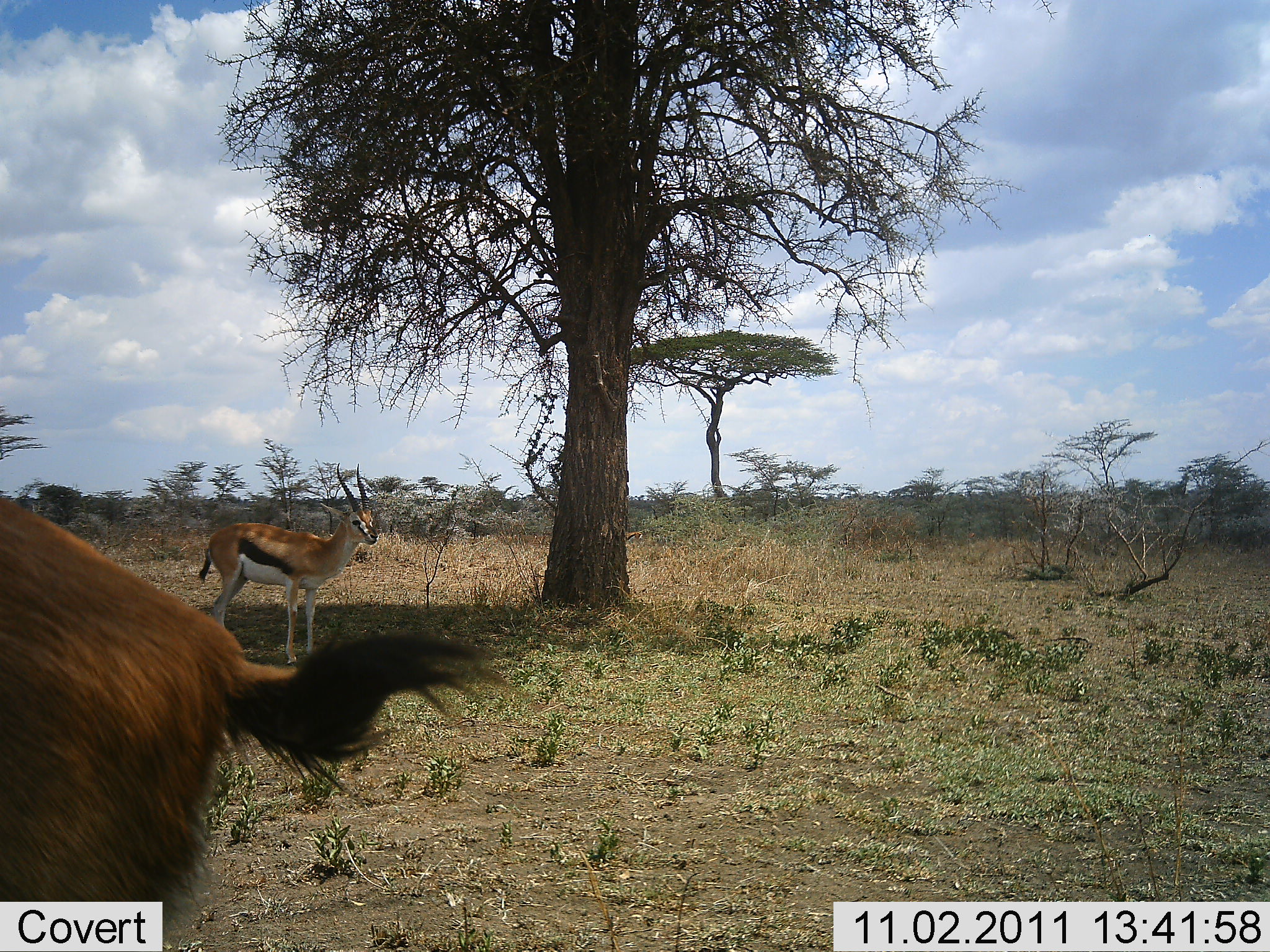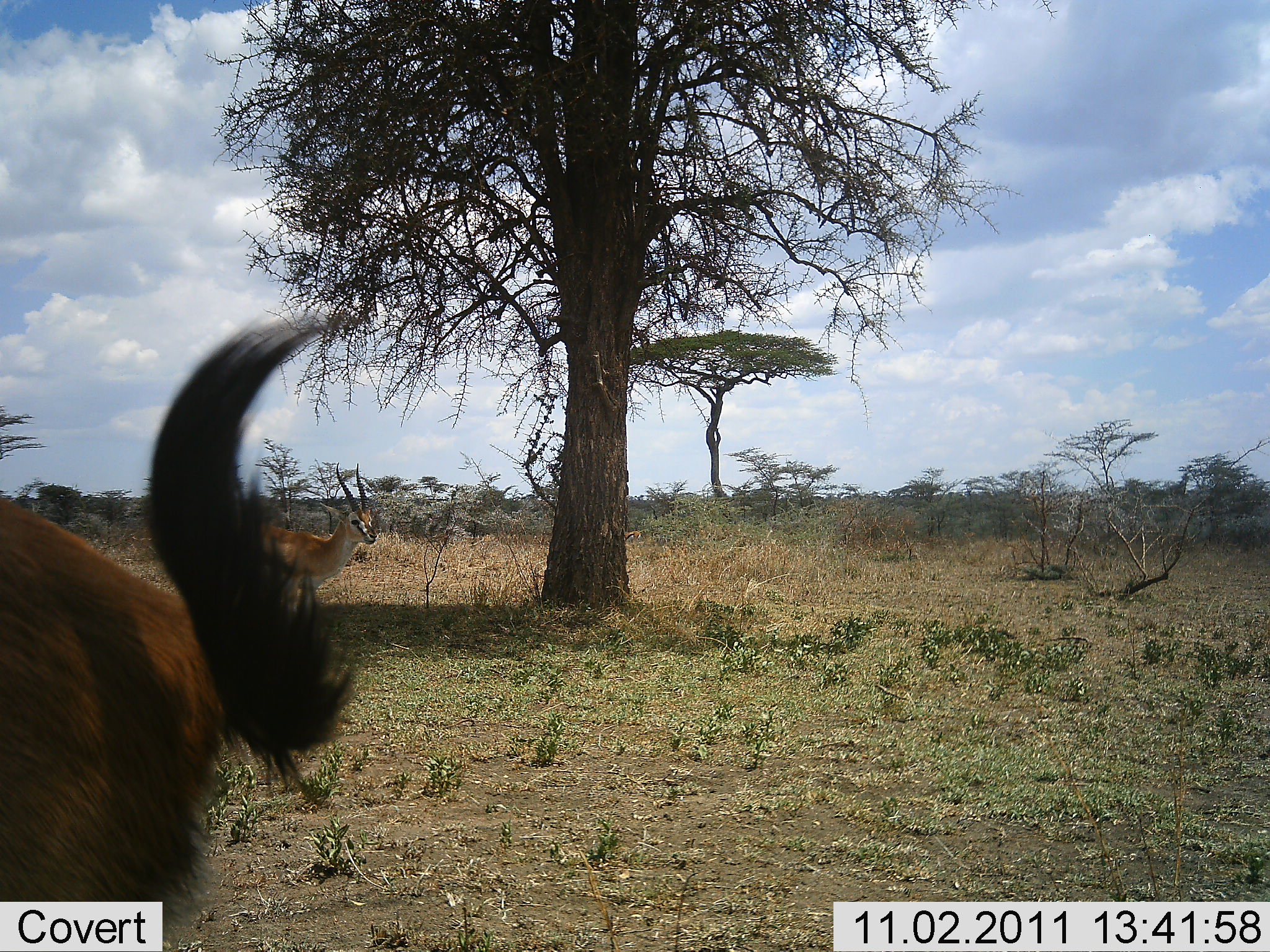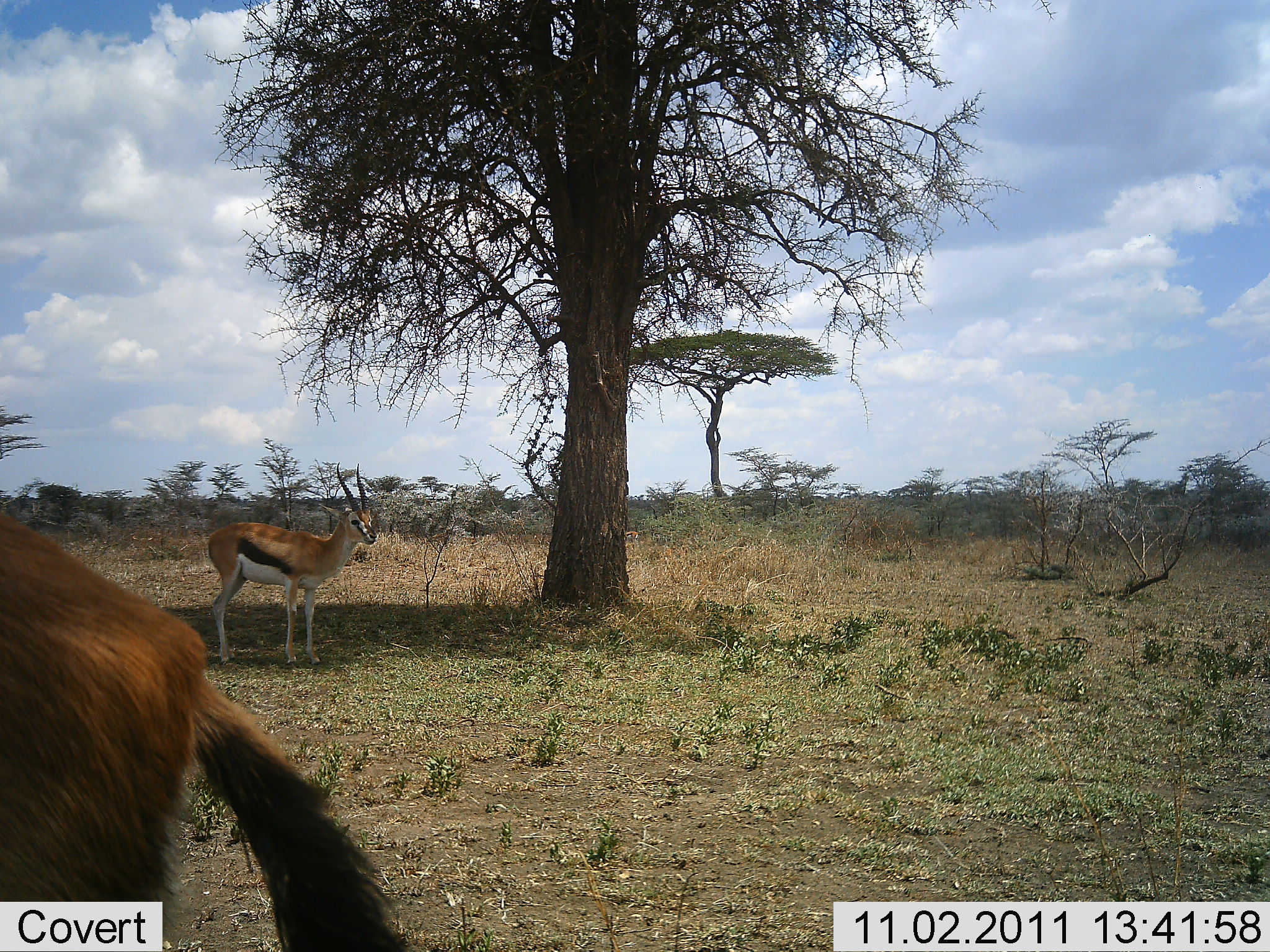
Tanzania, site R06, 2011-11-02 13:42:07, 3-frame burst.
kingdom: Animalia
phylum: Chordata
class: Mammalia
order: Artiodactyla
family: Bovidae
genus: Eudorcas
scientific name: Eudorcas thomsonii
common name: thomson's gazelle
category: gazellethomsons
Gazellethomsons (thomson's gazelle) (Eudorcas thomsonii), count 2. Behavior (volunteer vote fractions): standing 93%, resting 7%, moving 0%, interacting 0%. Young present (vote fraction): 0%. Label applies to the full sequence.